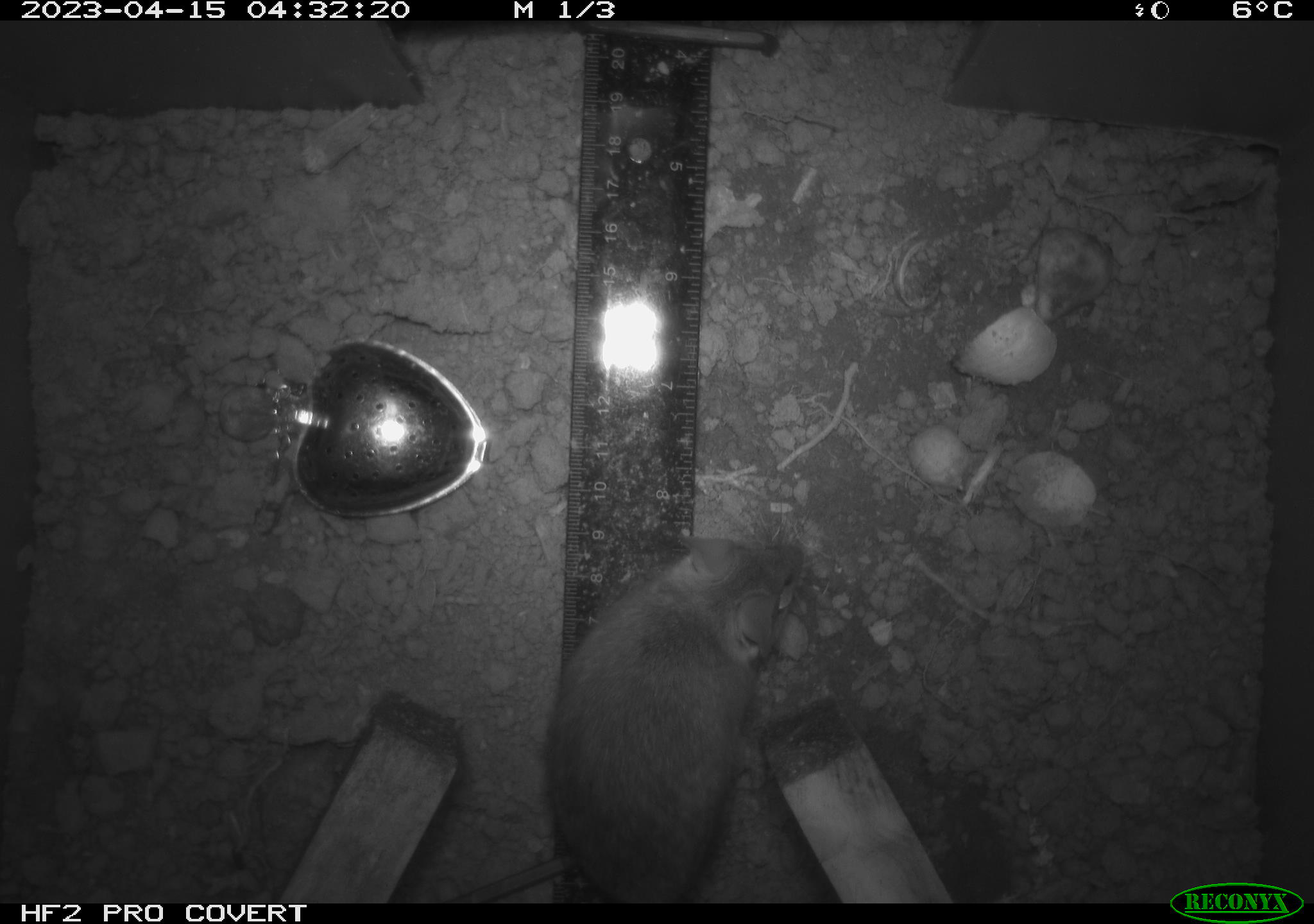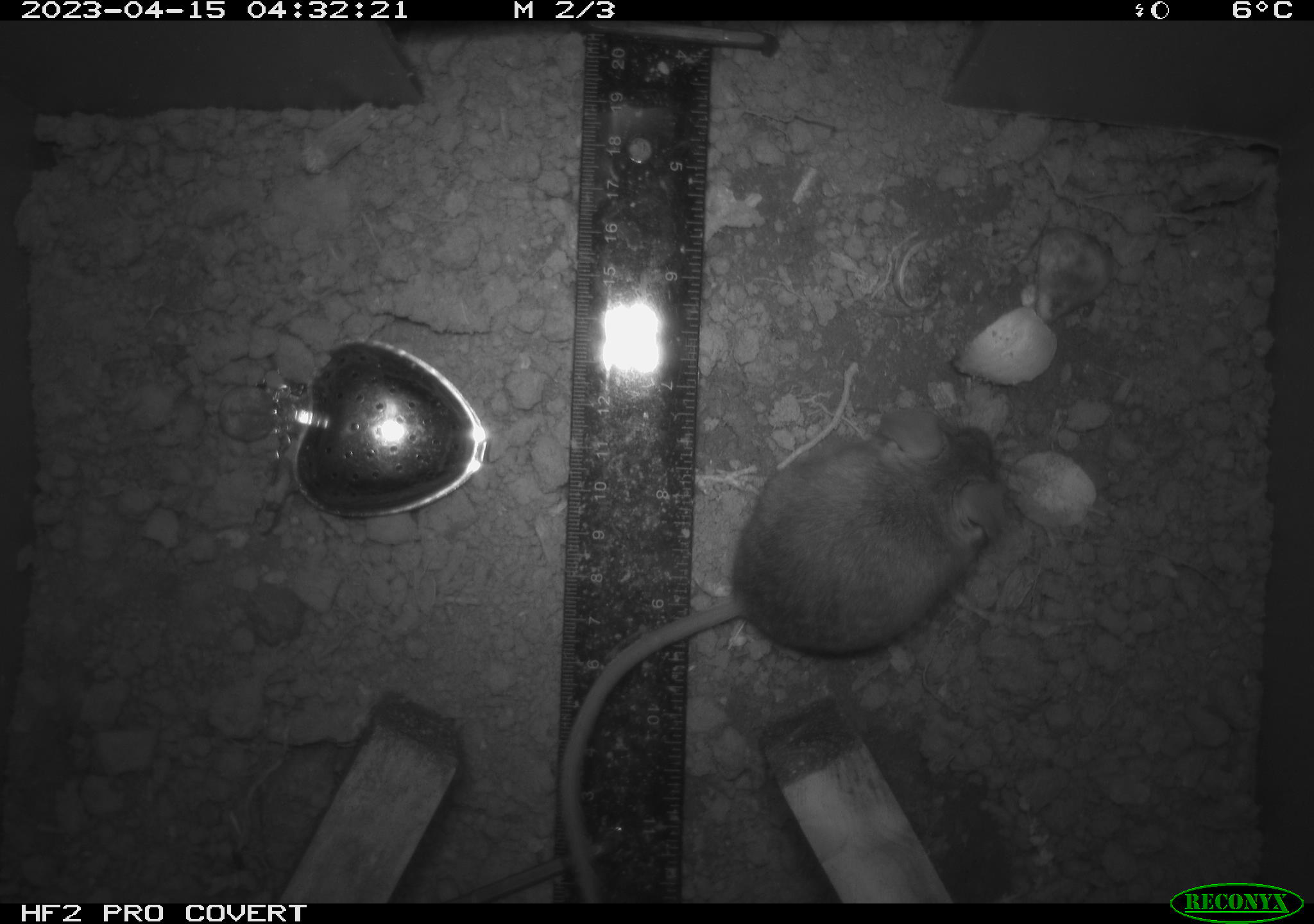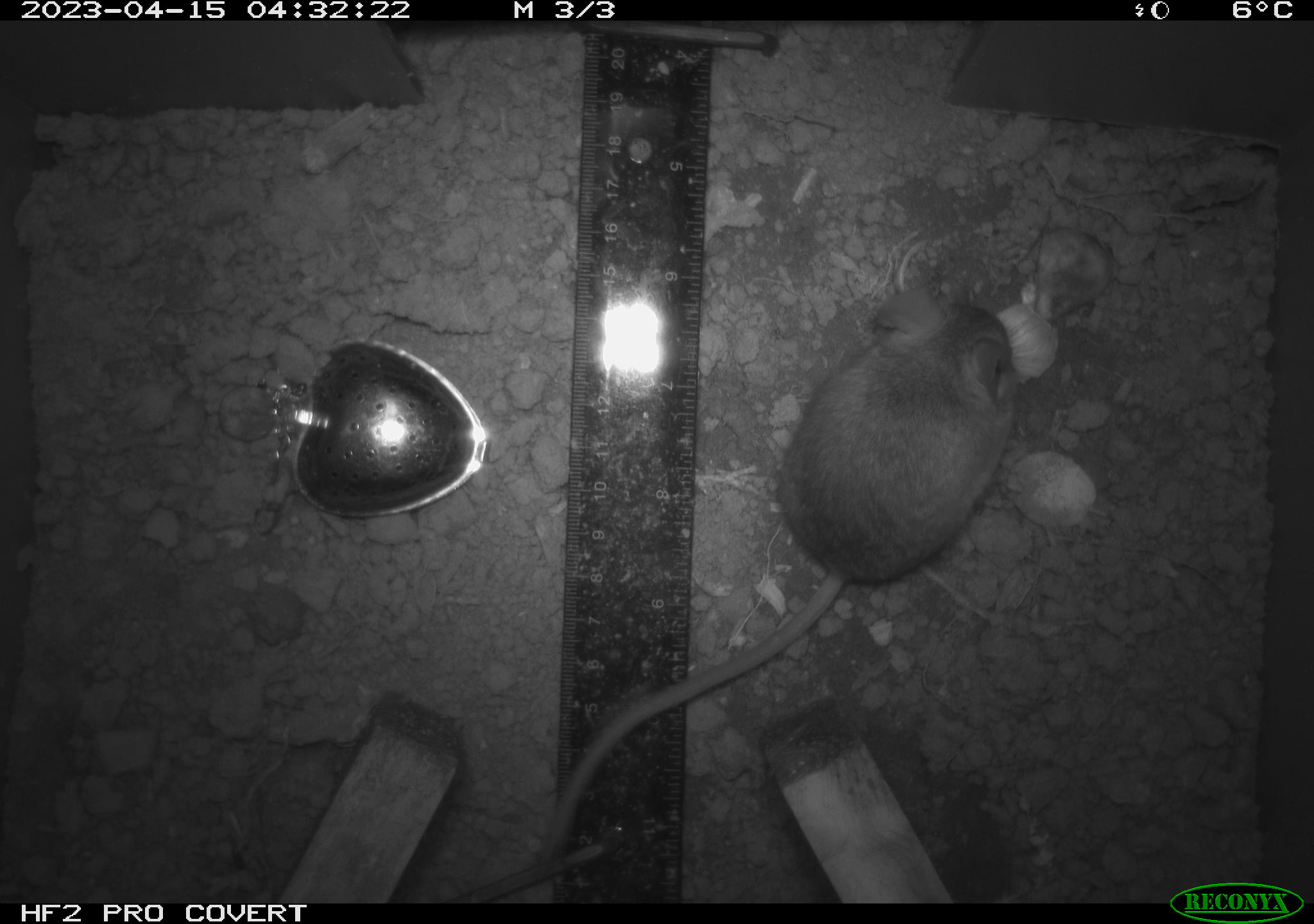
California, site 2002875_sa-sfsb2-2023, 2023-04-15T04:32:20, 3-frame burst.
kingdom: Animalia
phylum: Chordata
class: Mammalia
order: Rodentia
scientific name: Rodentia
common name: mouse species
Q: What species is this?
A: Mouse species (Rodentia).